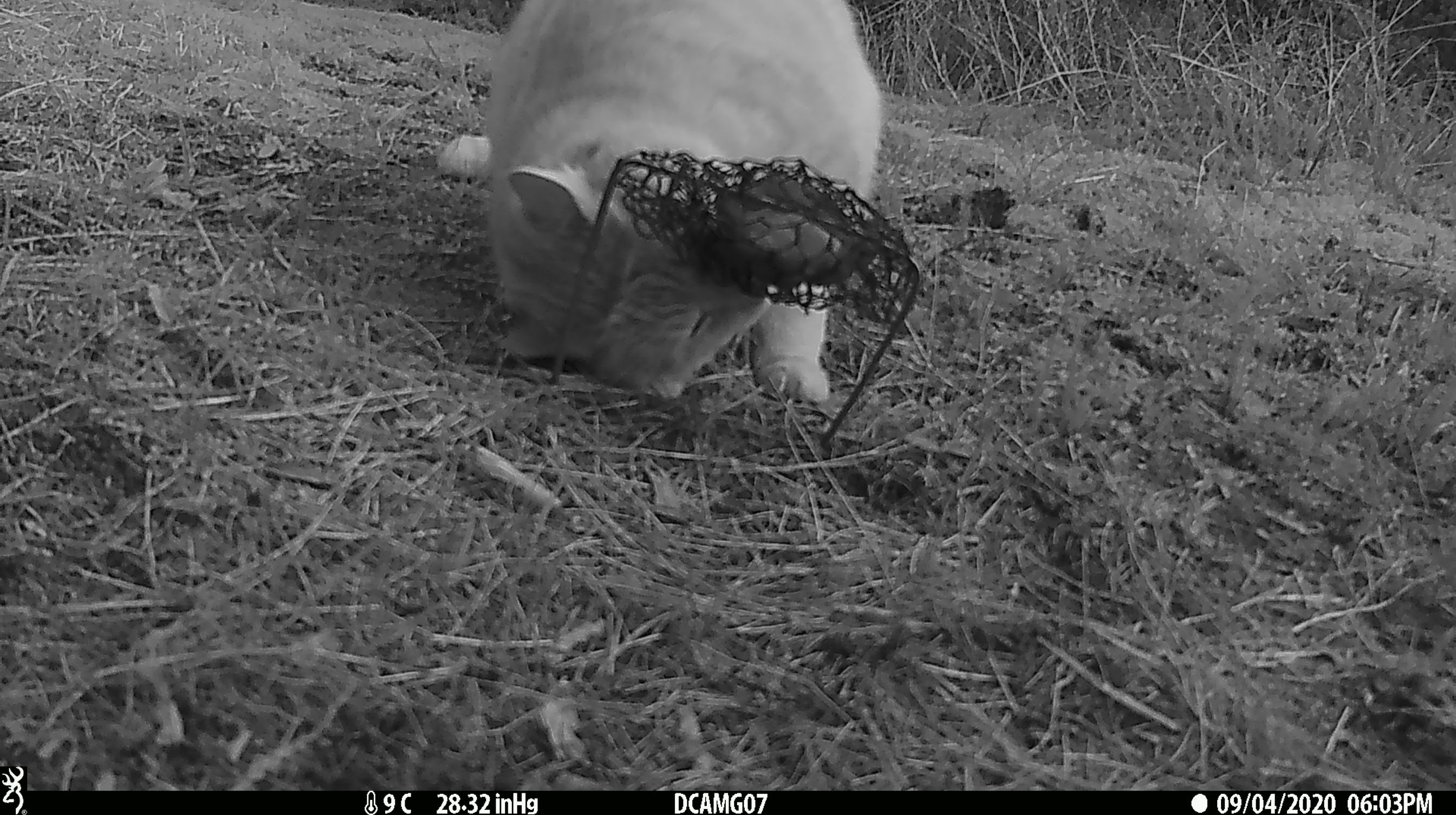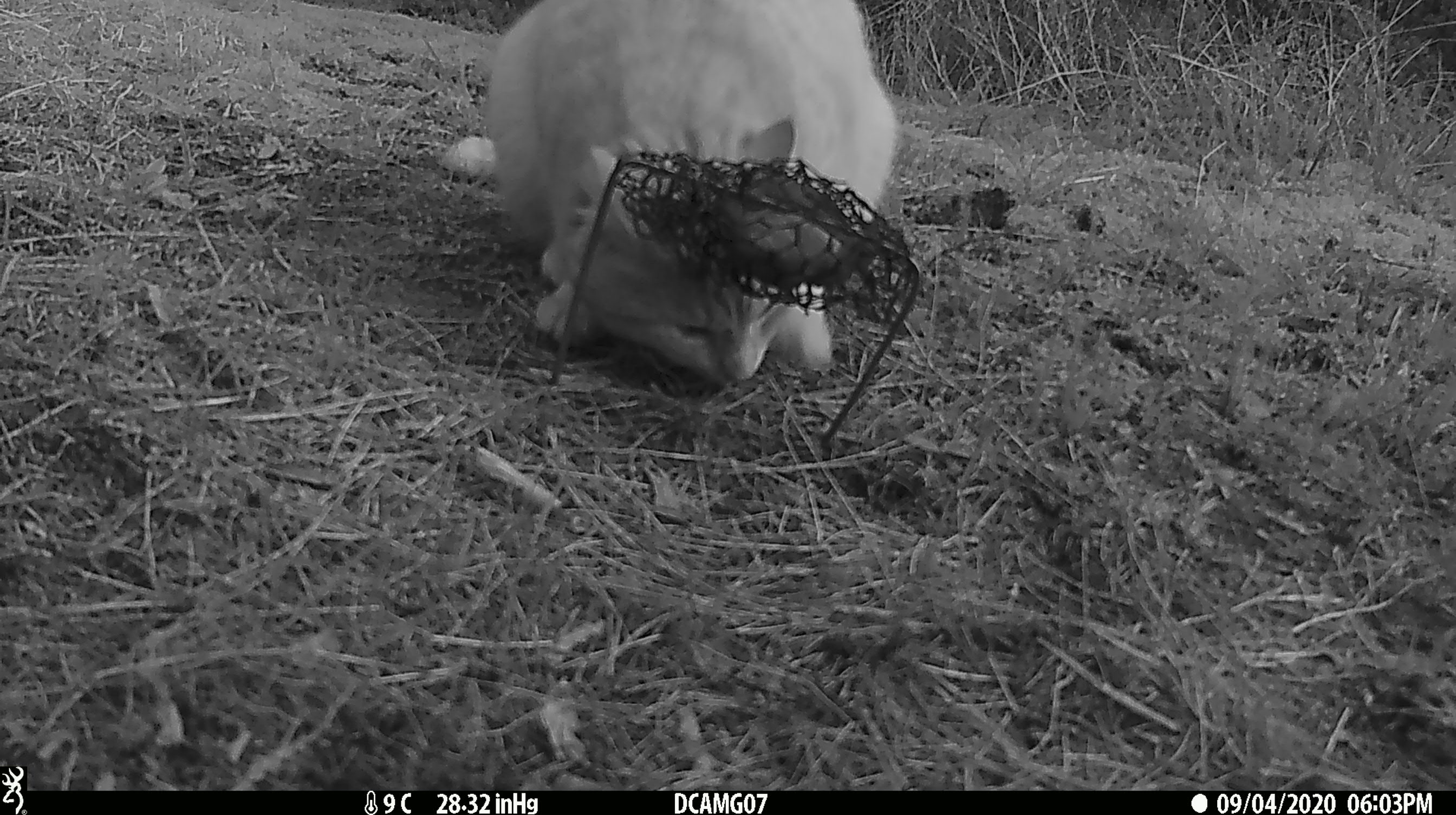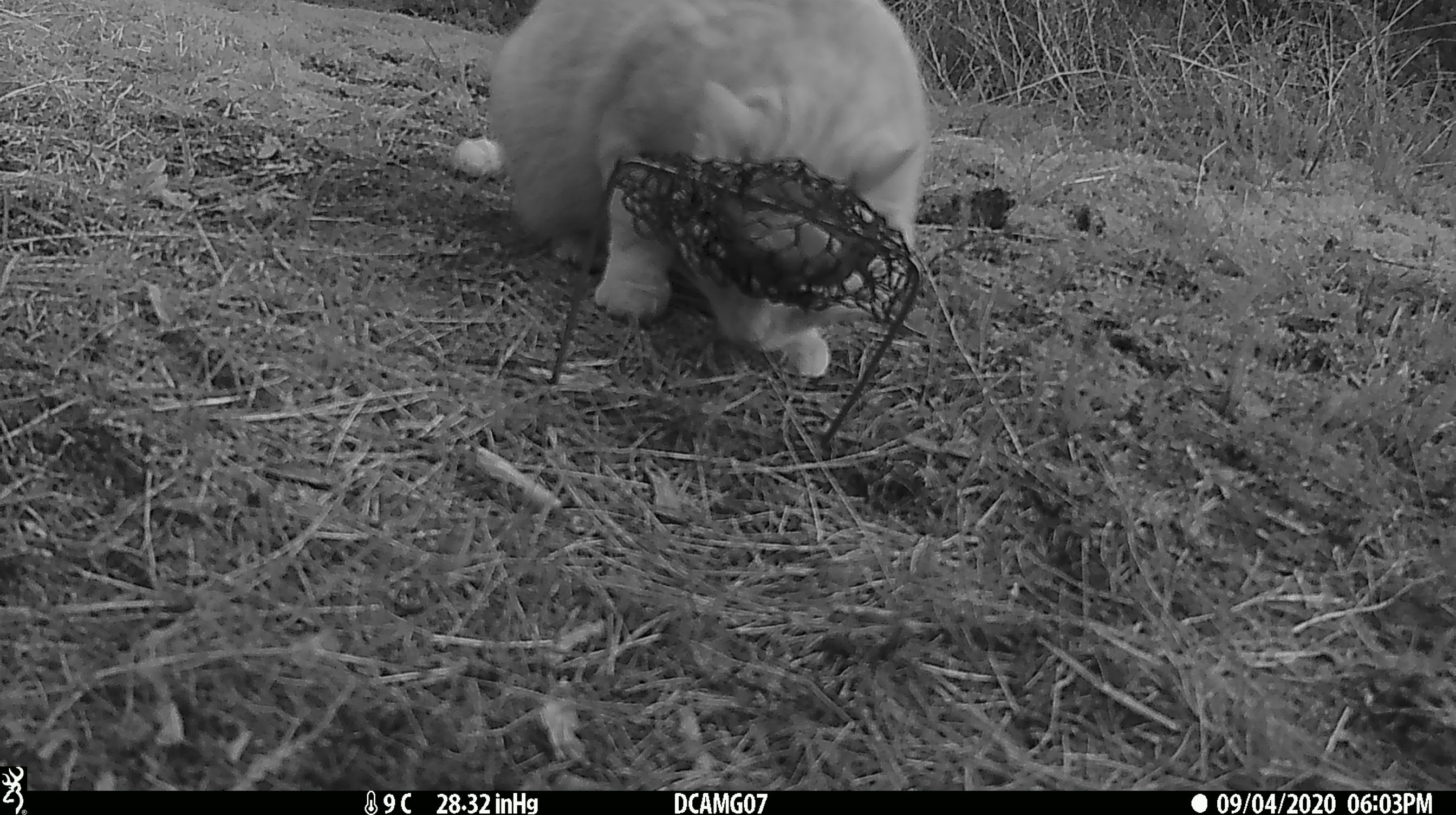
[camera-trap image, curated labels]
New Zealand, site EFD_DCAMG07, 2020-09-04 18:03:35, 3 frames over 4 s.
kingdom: Animalia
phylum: Chordata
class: Mammalia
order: Carnivora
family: Felidae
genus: Felis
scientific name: Felis catus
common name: domestic cat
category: cat